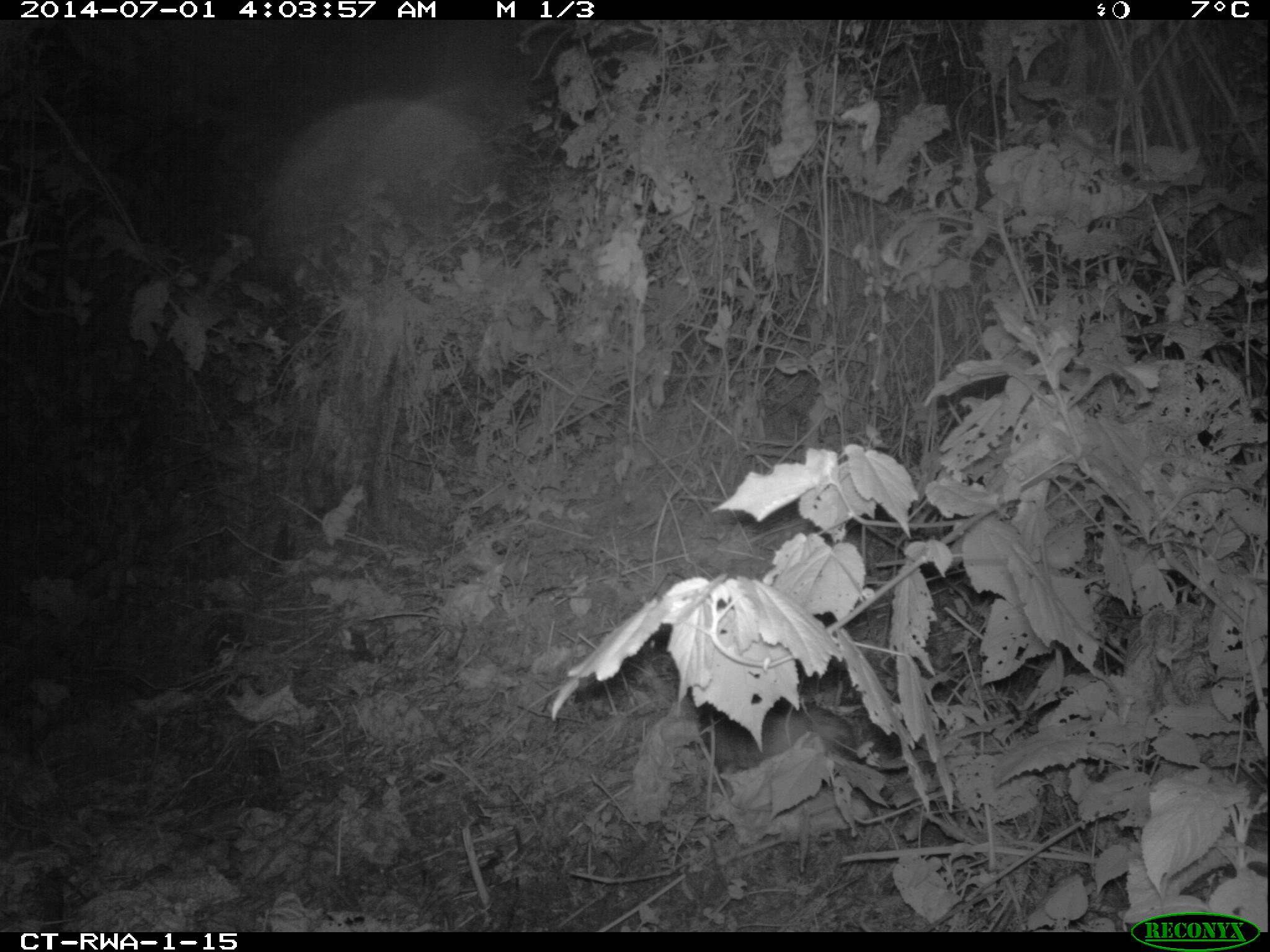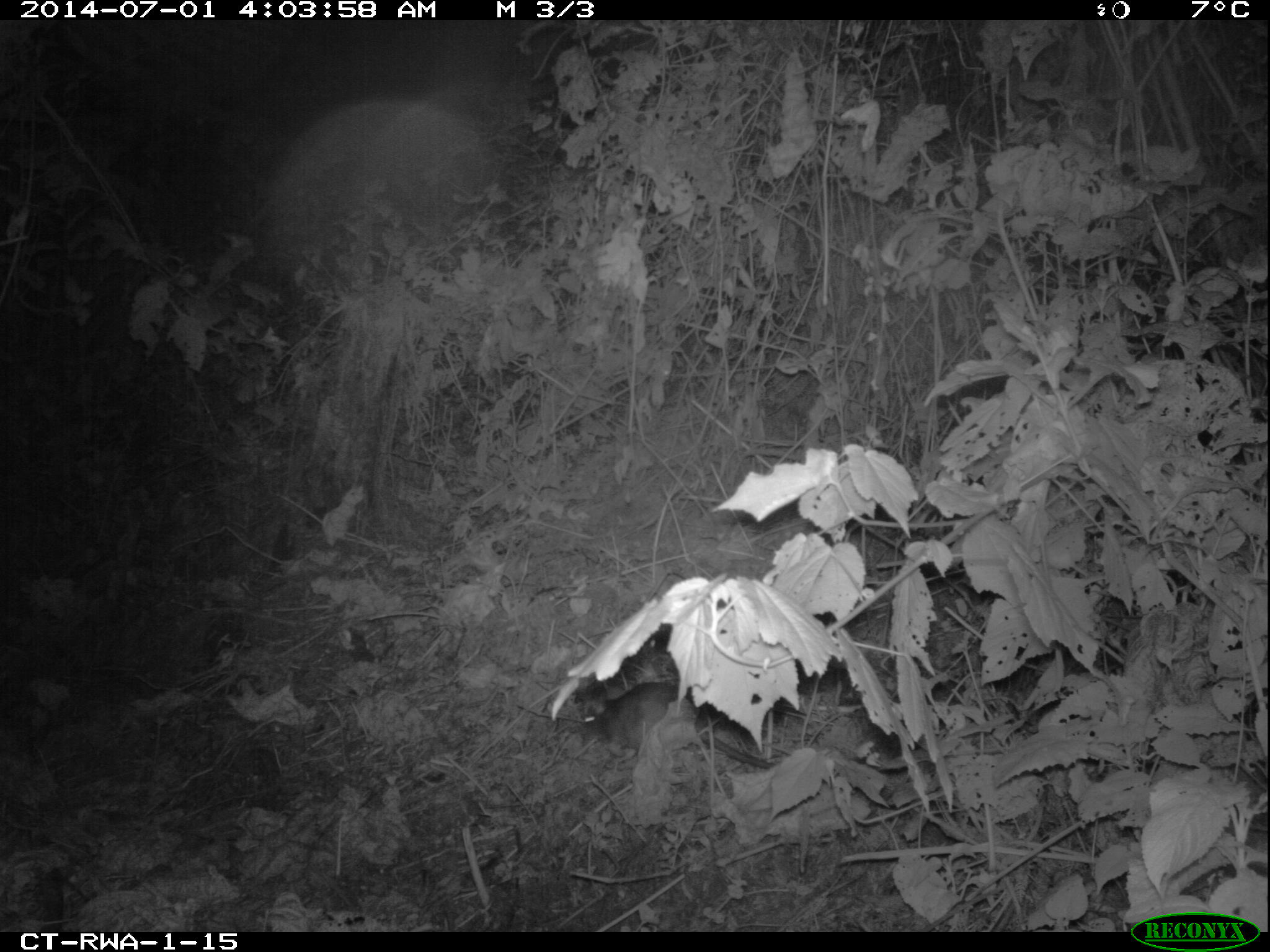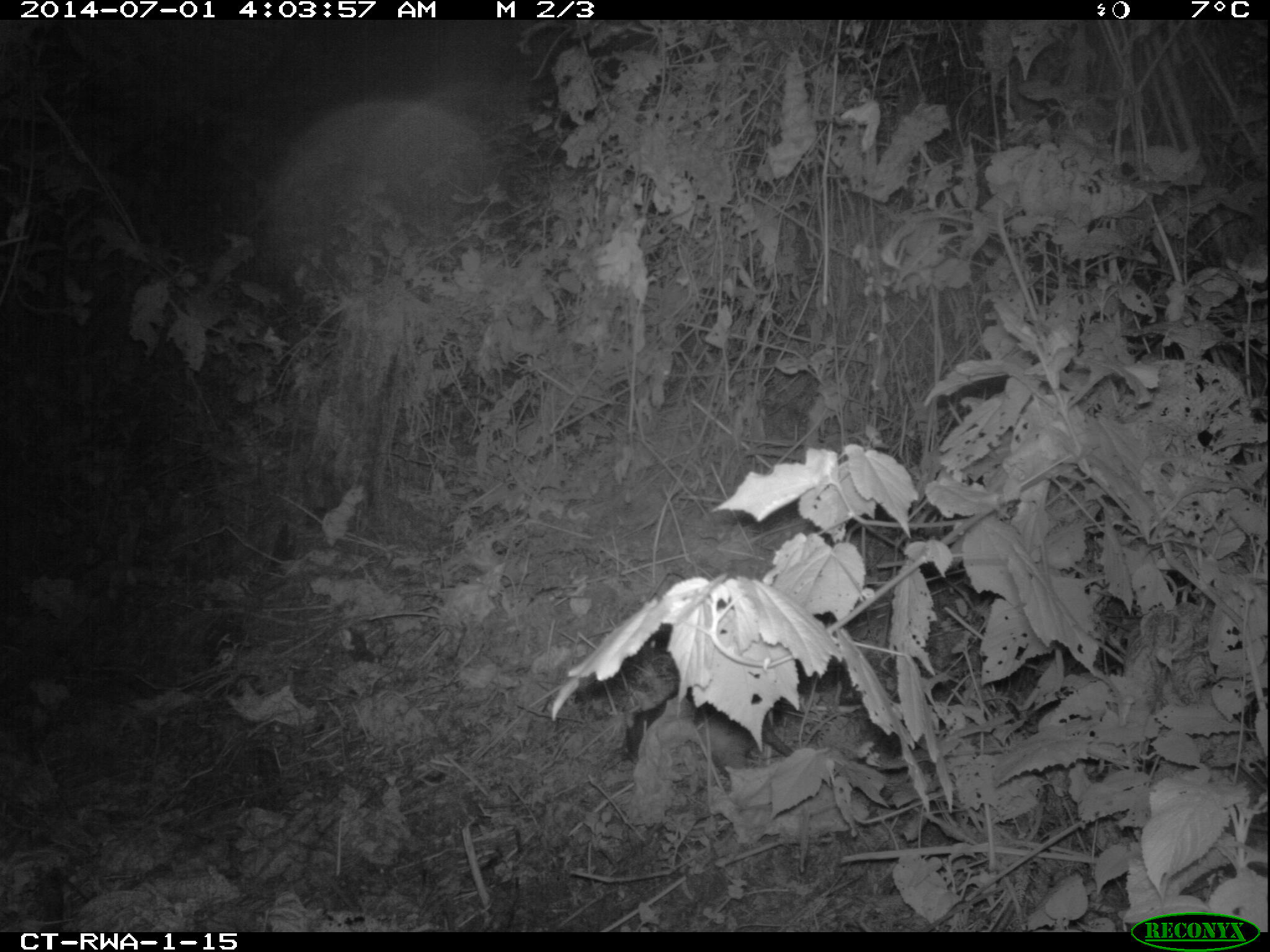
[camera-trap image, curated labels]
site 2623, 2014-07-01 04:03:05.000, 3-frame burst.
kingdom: Animalia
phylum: Chordata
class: Mammalia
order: Rodentia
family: Nesomyidae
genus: Cricetomys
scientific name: Cricetomys gambianus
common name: african giant pouched rat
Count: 1.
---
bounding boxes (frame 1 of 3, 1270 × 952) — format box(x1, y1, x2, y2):
cricetomys gambianus: box(698, 697, 938, 790)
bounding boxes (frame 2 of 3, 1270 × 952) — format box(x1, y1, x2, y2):
cricetomys gambianus: box(580, 681, 775, 770)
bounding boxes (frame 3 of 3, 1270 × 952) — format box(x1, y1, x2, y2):
cricetomys gambianus: box(625, 688, 794, 777)